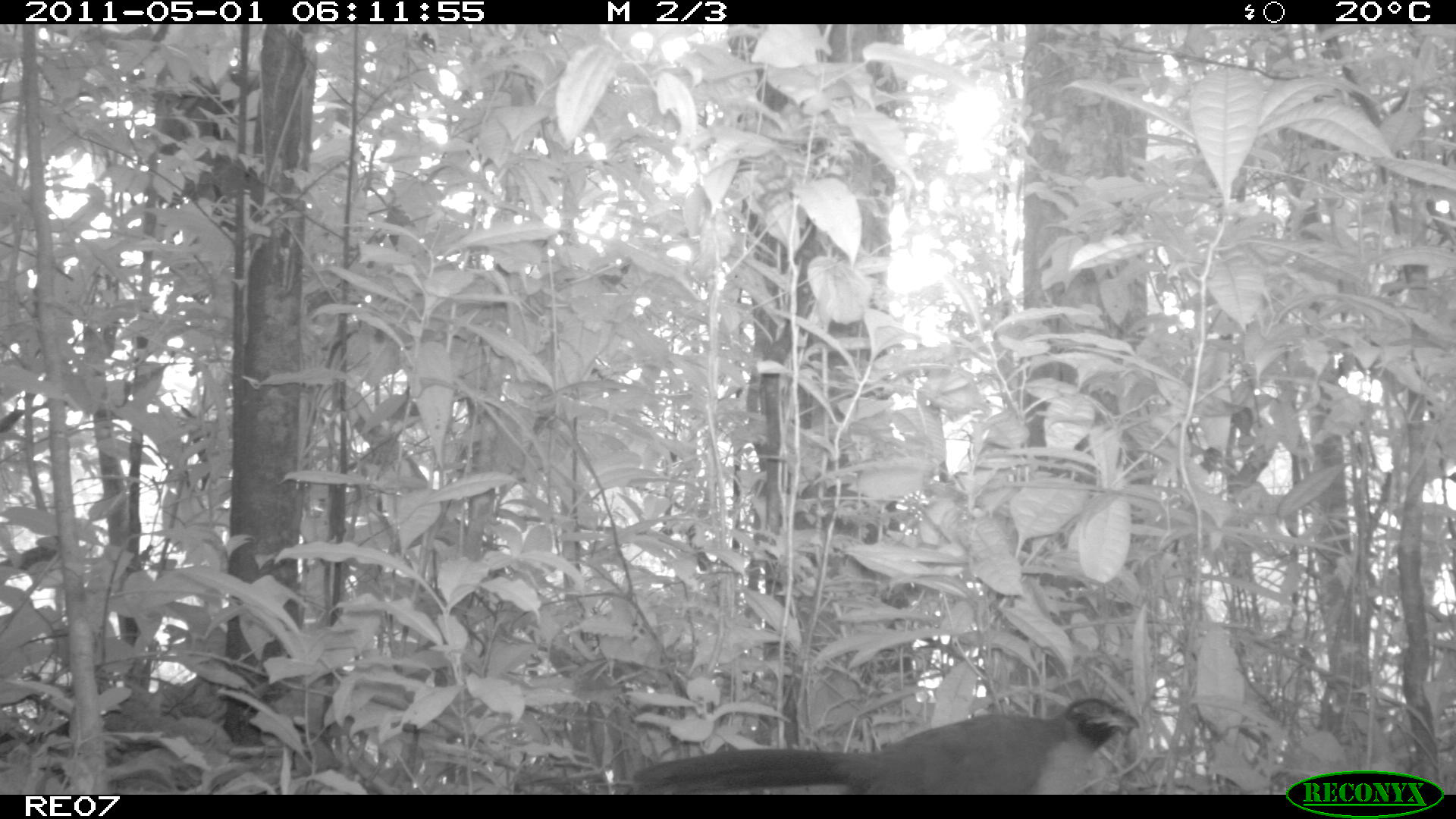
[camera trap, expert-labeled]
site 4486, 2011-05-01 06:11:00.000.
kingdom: Animalia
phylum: Chordata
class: Aves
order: Cuculiformes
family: Cuculidae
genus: Coua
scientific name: Coua serriana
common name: red-breasted coua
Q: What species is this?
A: Coua serriana (red-breasted coua).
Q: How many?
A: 2.